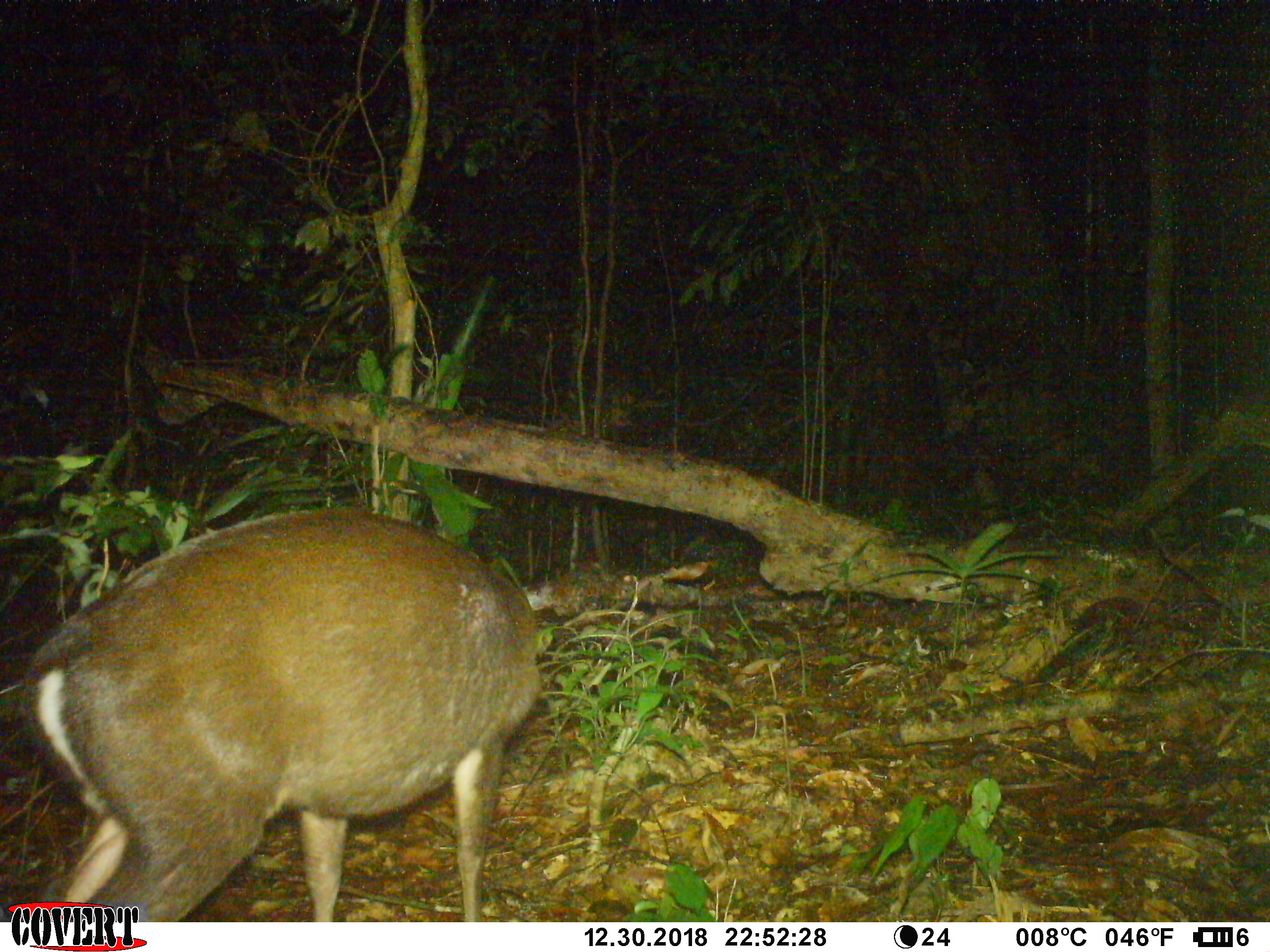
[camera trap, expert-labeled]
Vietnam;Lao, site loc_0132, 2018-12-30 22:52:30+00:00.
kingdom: Animalia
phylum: Chordata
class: Mammalia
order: Artiodactyla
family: Cervidae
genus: Muntiacus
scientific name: Muntiacus rooseveltorum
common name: roosevelt's muntjac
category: roosevelts muntjac group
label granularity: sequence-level